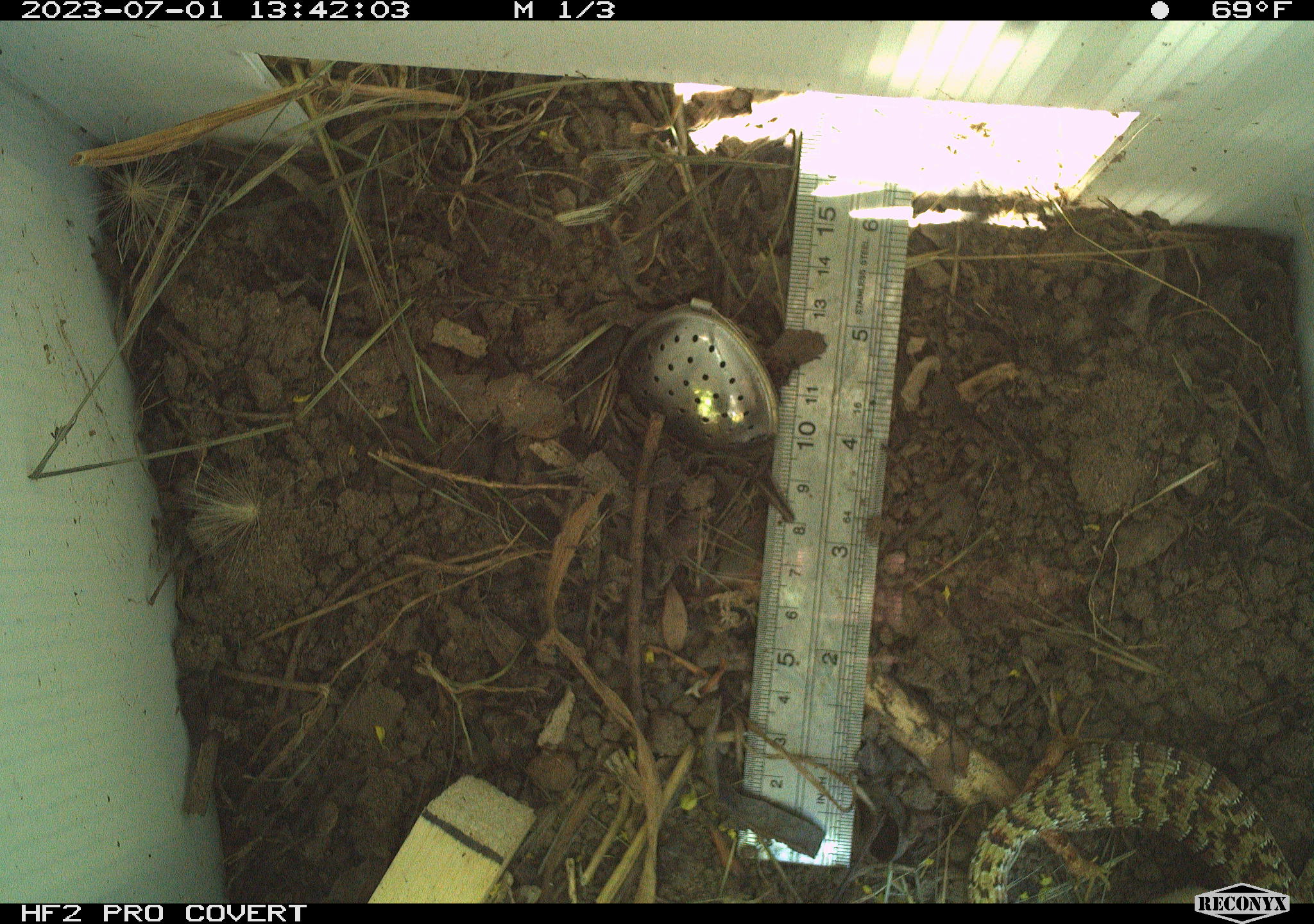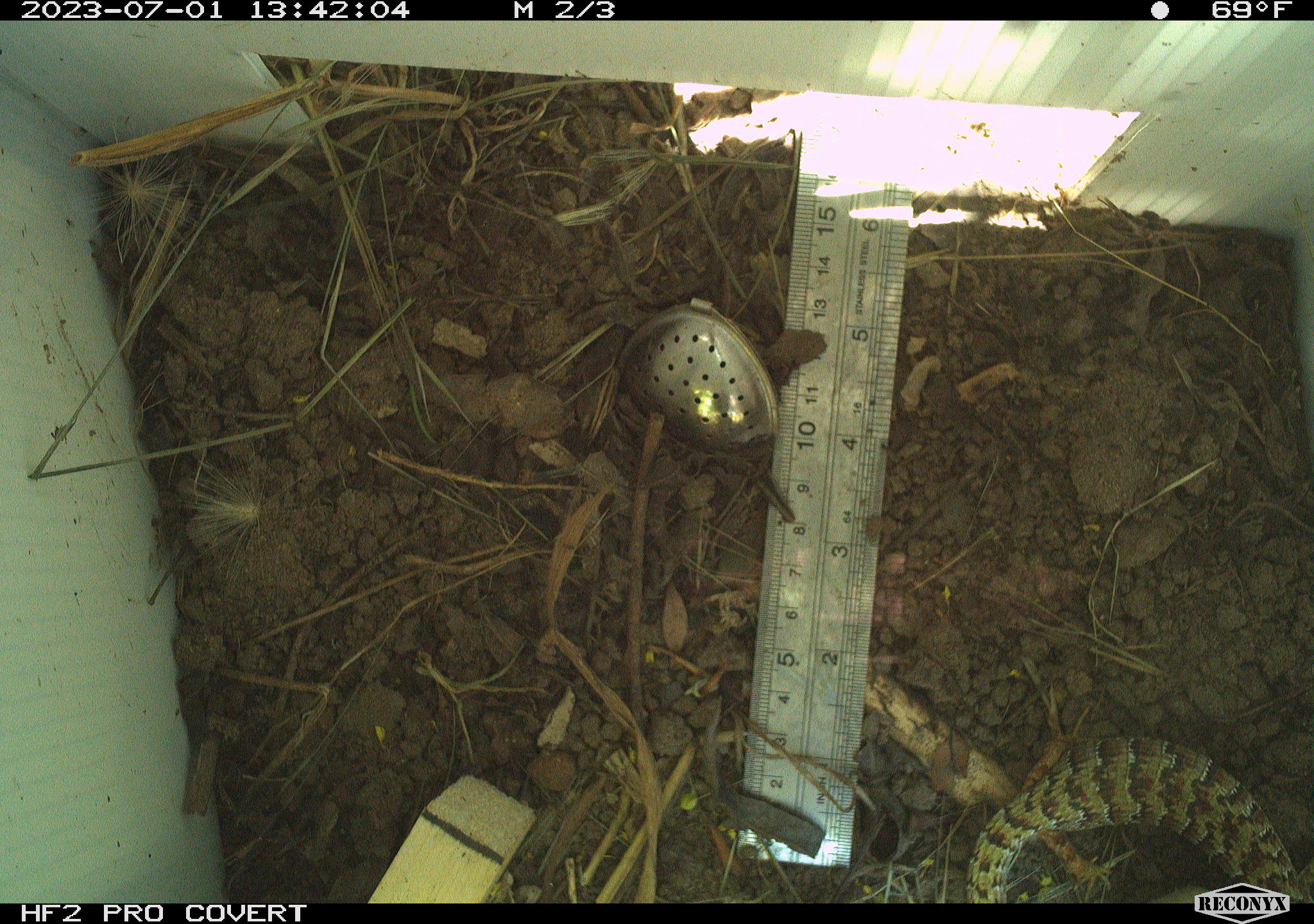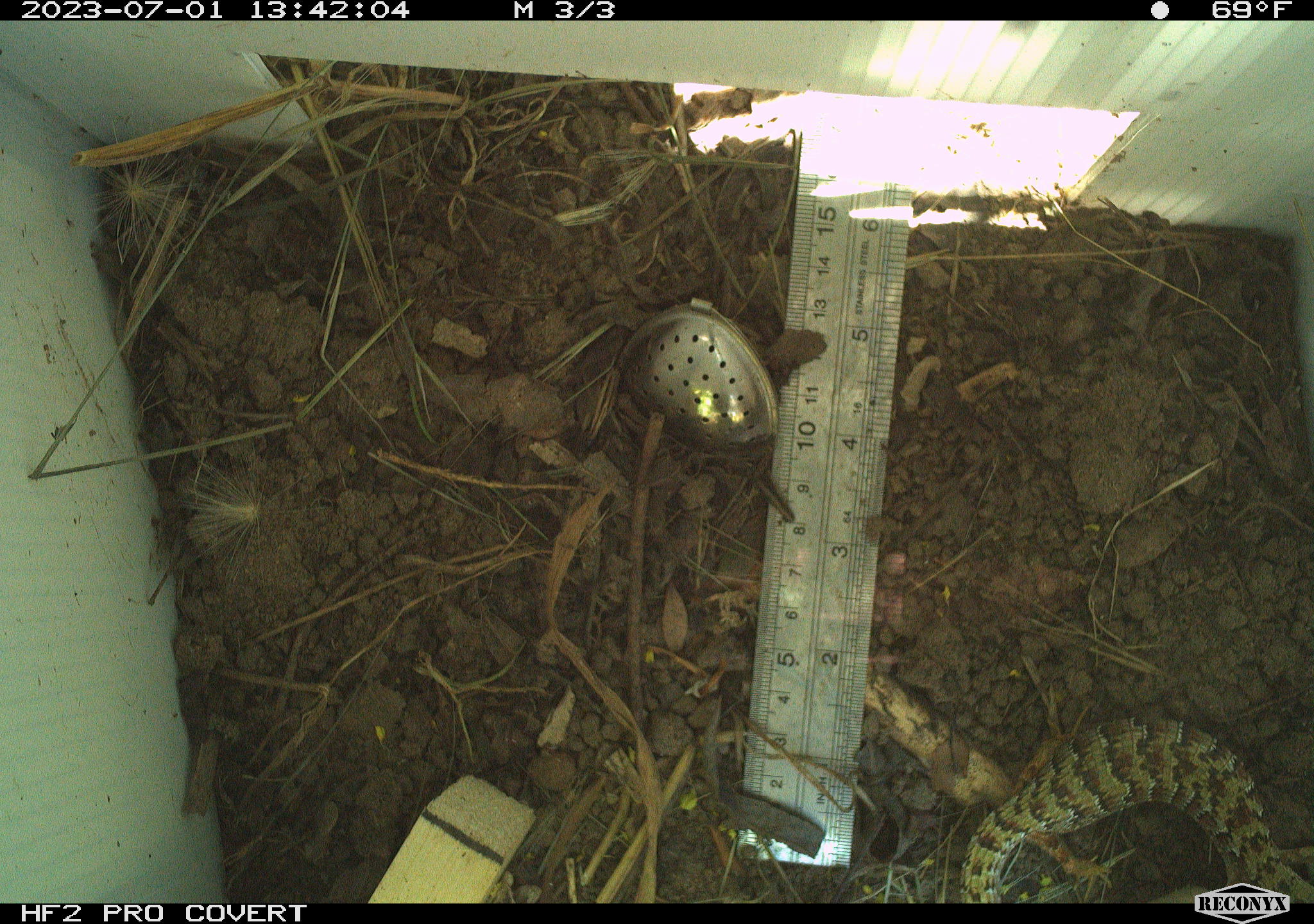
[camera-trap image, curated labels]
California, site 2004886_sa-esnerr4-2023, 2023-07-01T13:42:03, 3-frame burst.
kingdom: Animalia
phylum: Chordata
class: Reptilia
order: Squamata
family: Anguidae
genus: Elgaria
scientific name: Elgaria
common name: alligator lizards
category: elgaria species